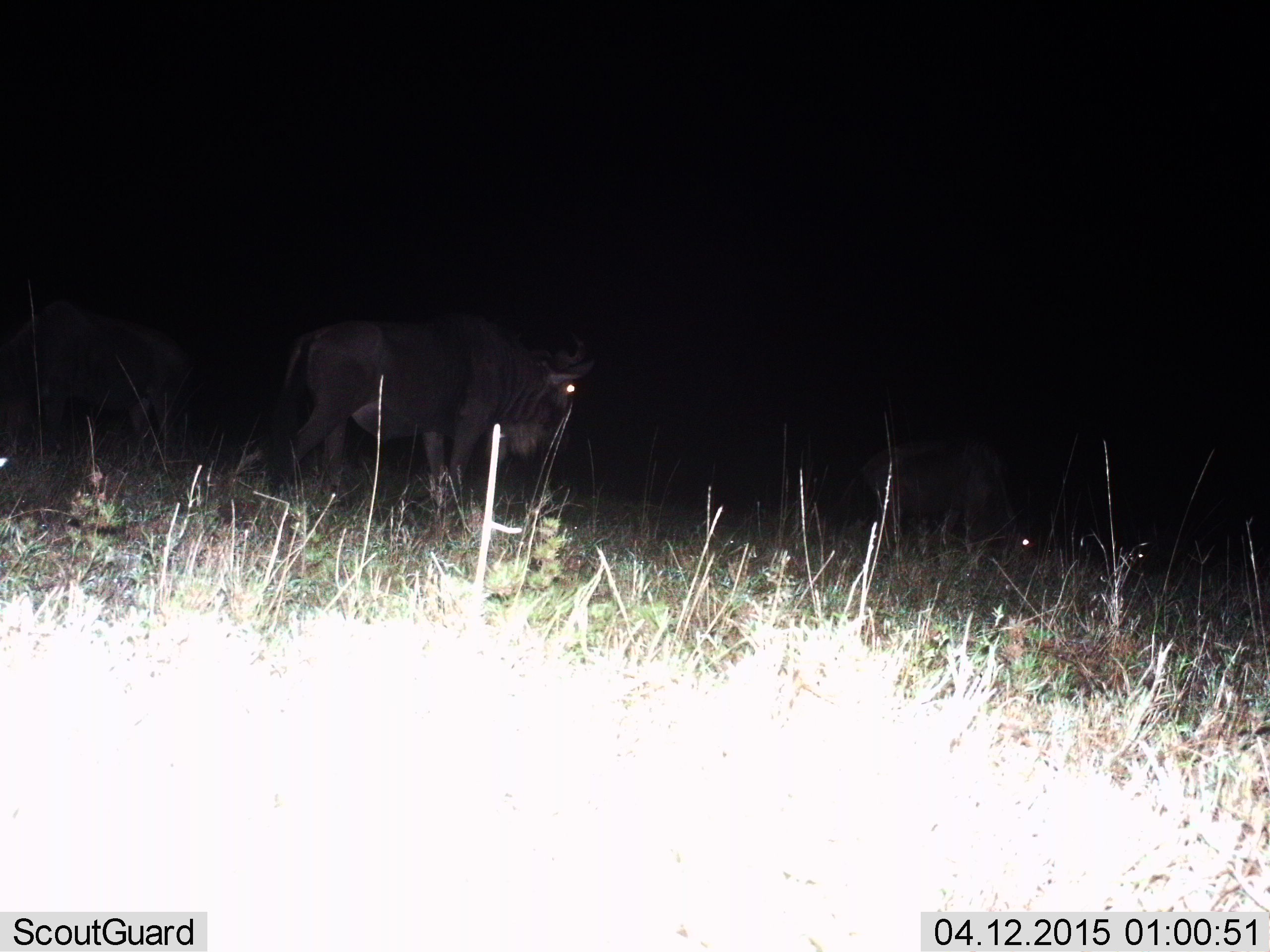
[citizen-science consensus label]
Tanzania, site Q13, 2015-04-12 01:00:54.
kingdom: Animalia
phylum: Chordata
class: Mammalia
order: Artiodactyla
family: Bovidae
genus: Connochaetes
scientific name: Connochaetes taurinus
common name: blue wildebeest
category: wildebeest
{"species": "wildebeest (blue wildebeest) (Connochaetes taurinus)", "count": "3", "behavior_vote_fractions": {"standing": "50%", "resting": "0%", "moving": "60%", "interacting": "0%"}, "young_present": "0%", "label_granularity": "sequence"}